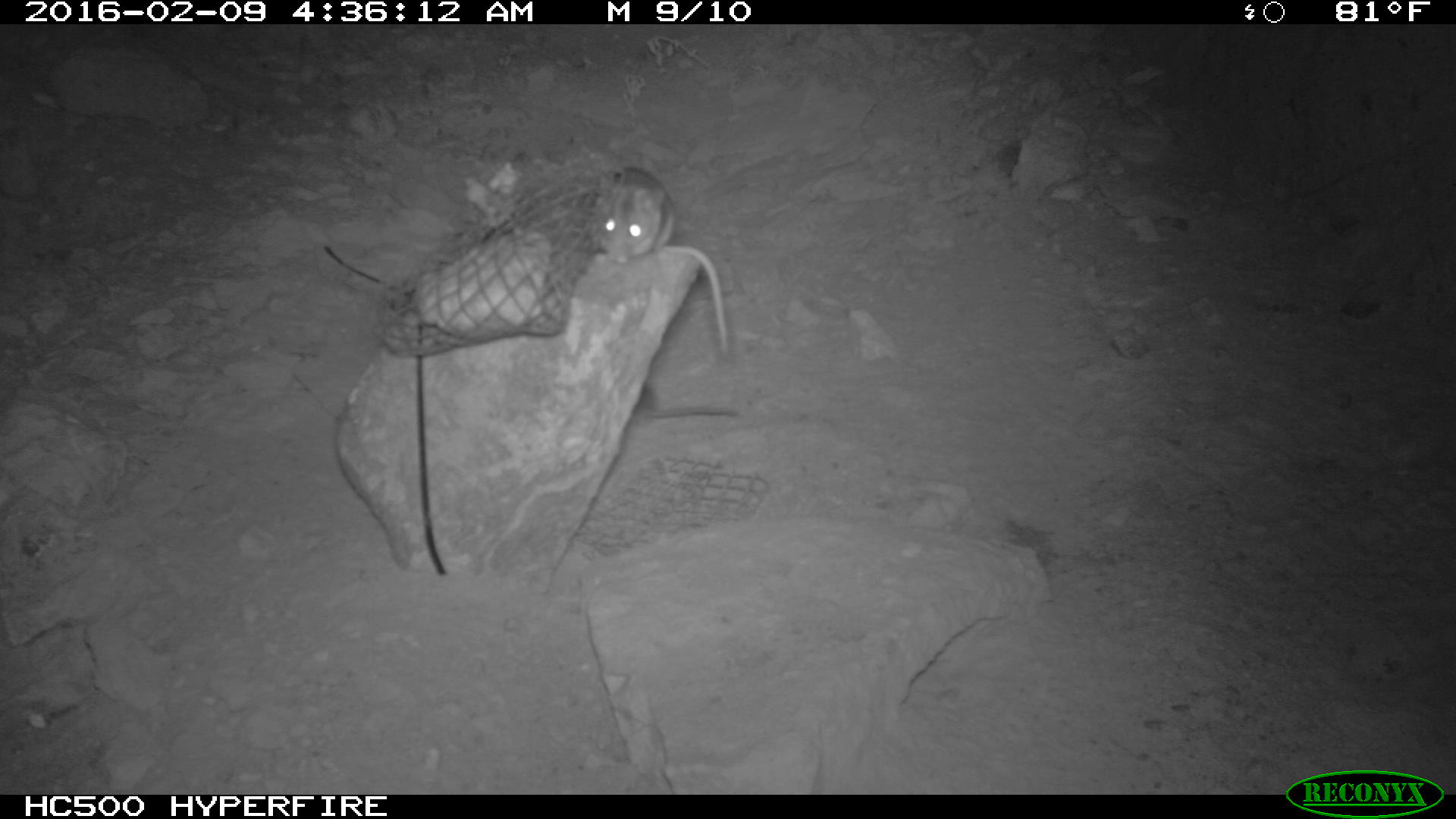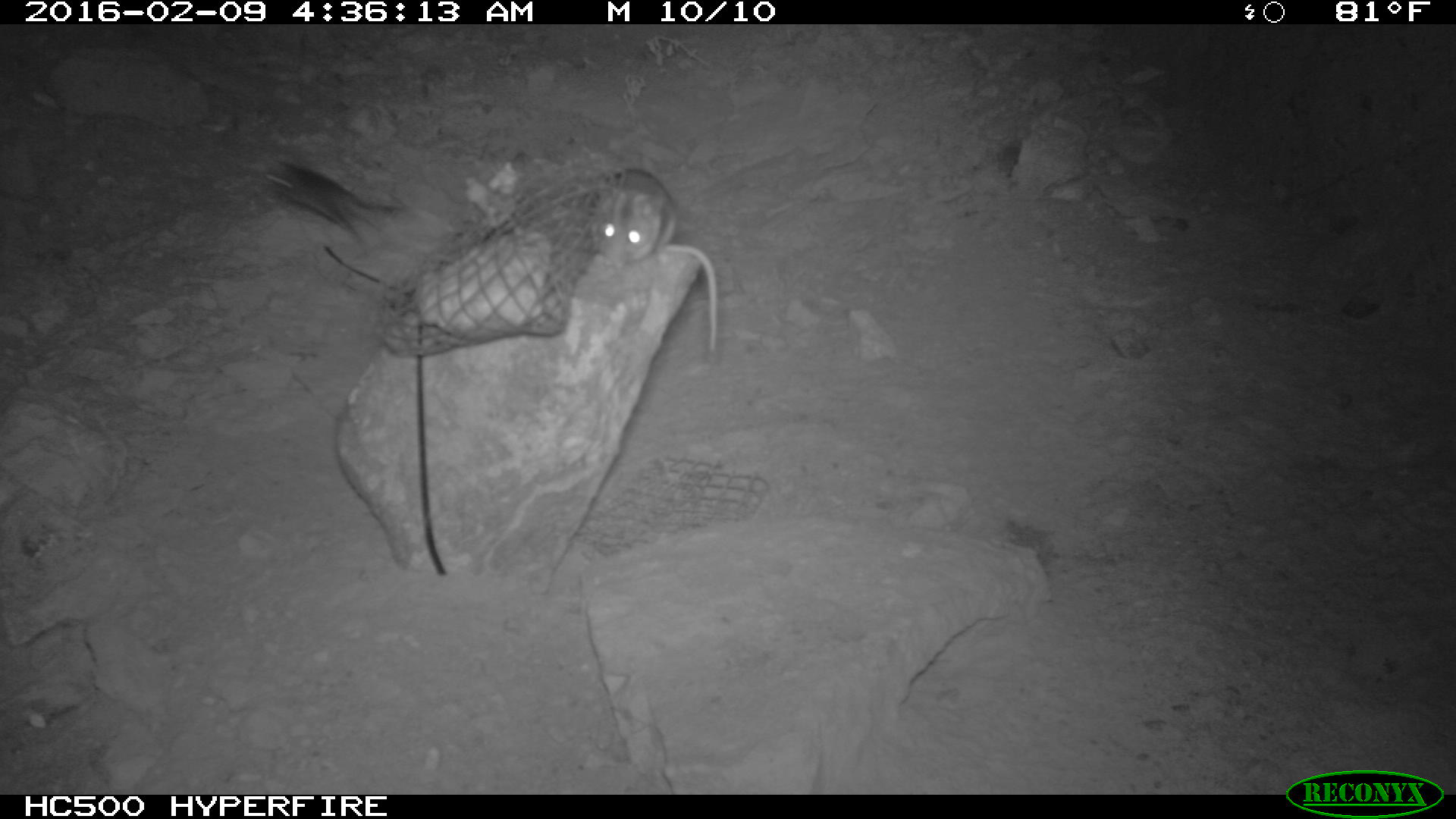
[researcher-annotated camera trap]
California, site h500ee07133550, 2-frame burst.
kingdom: Animalia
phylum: Chordata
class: Mammalia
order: Rodentia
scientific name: Rodentia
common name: rodent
Rodent (Rodentia).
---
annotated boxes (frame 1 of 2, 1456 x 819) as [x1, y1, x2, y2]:
rodent: [588, 167, 729, 353]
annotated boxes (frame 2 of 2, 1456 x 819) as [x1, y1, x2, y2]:
rodent: [582, 171, 716, 354]; [261, 158, 399, 245]